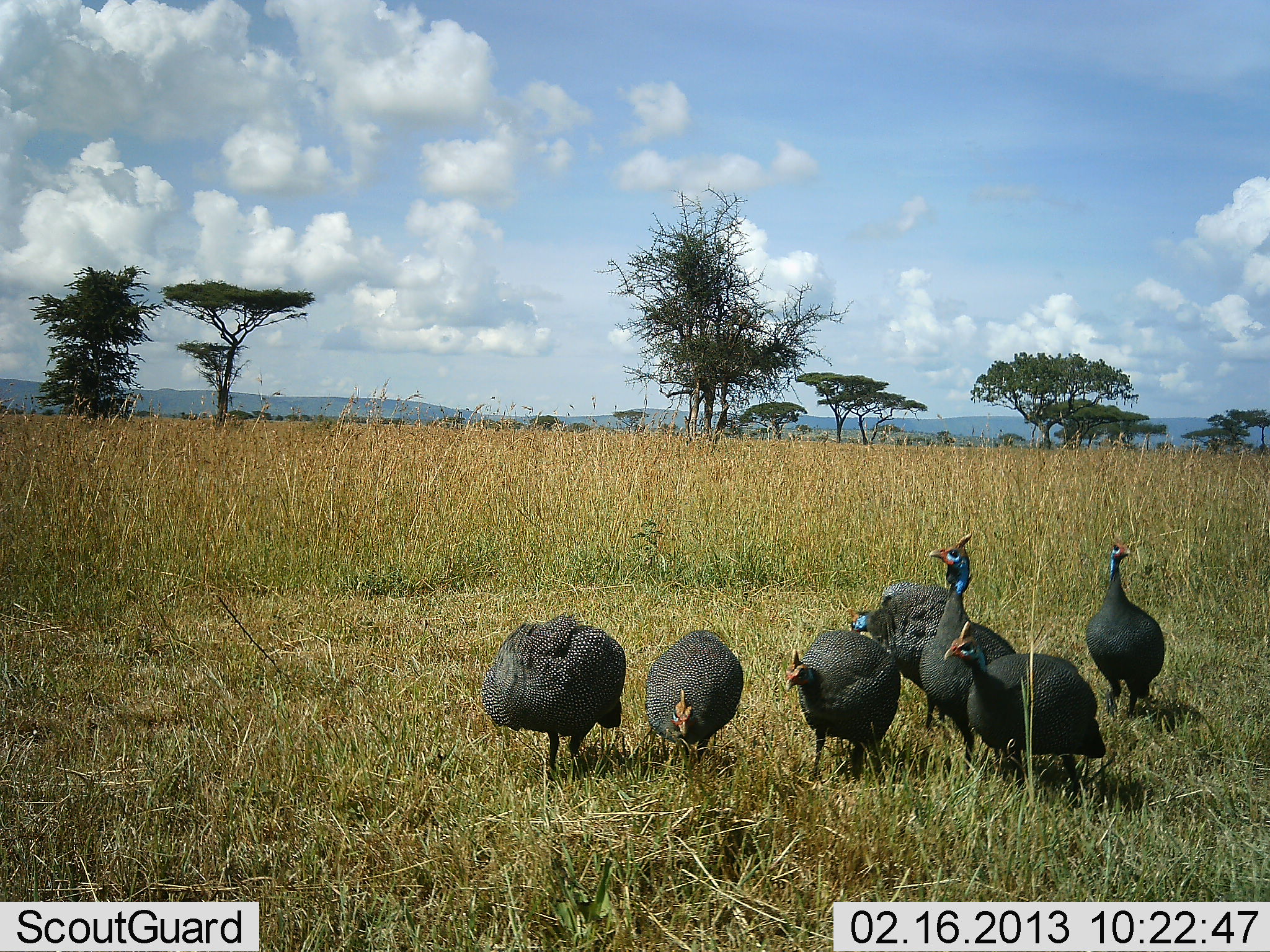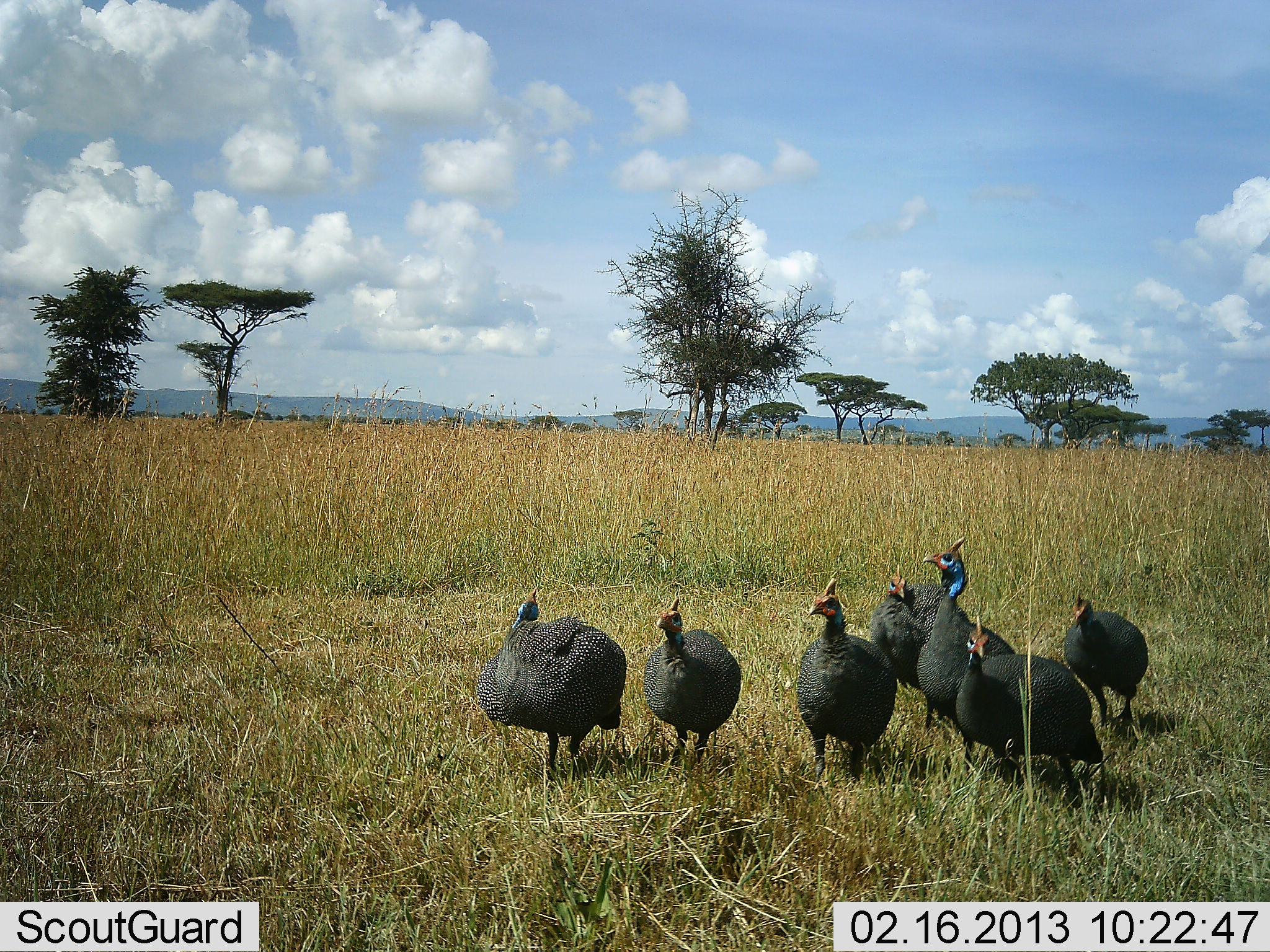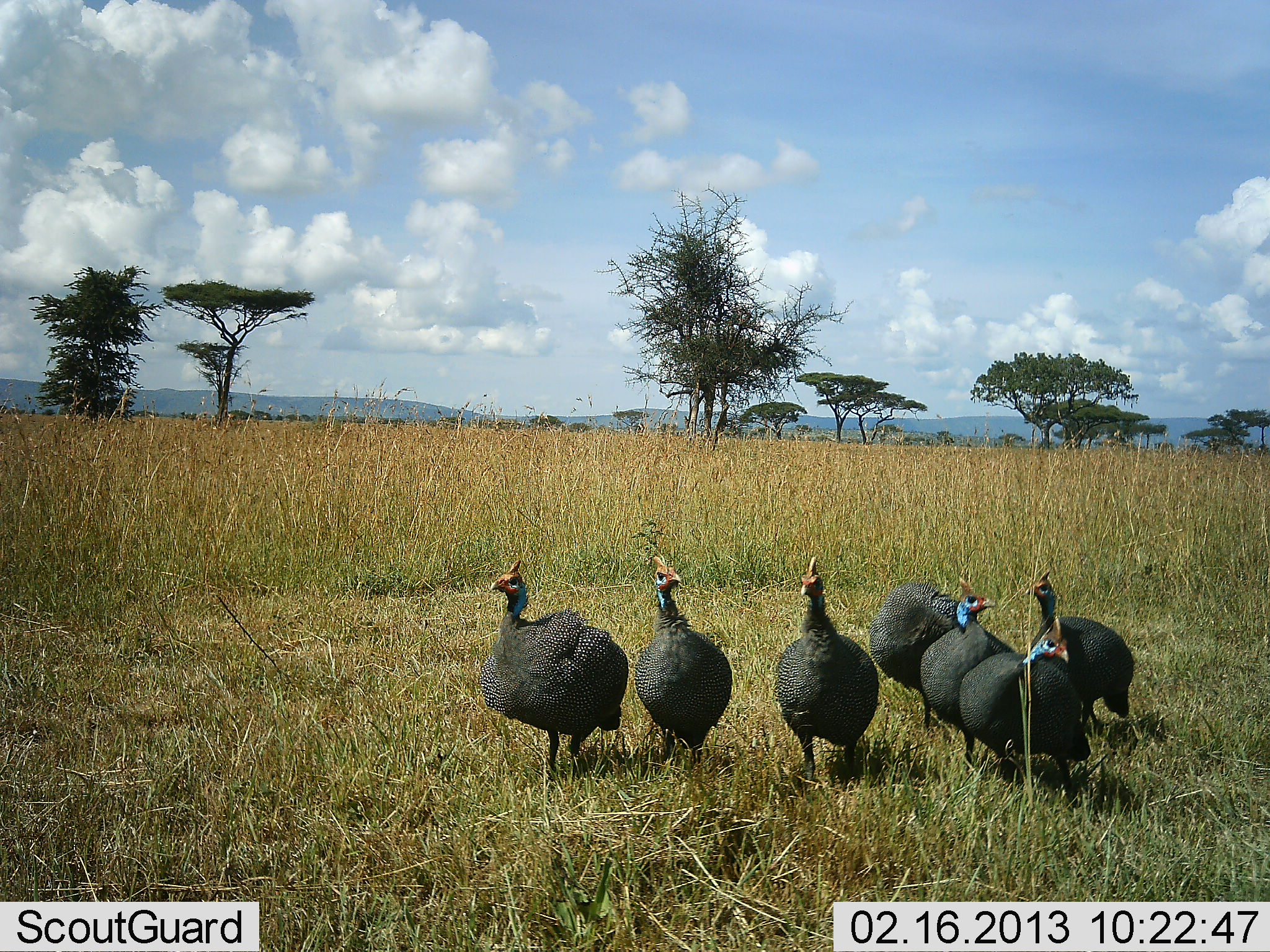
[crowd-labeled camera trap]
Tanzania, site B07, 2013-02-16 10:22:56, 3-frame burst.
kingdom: Animalia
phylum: Chordata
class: Aves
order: Galliformes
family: Numididae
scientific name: Numididae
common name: guinea fowl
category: guineafowl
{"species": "guineafowl (guinea fowl) (Numididae)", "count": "7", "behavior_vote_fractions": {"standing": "64%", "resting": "3%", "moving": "33%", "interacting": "8%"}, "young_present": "0%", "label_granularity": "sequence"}